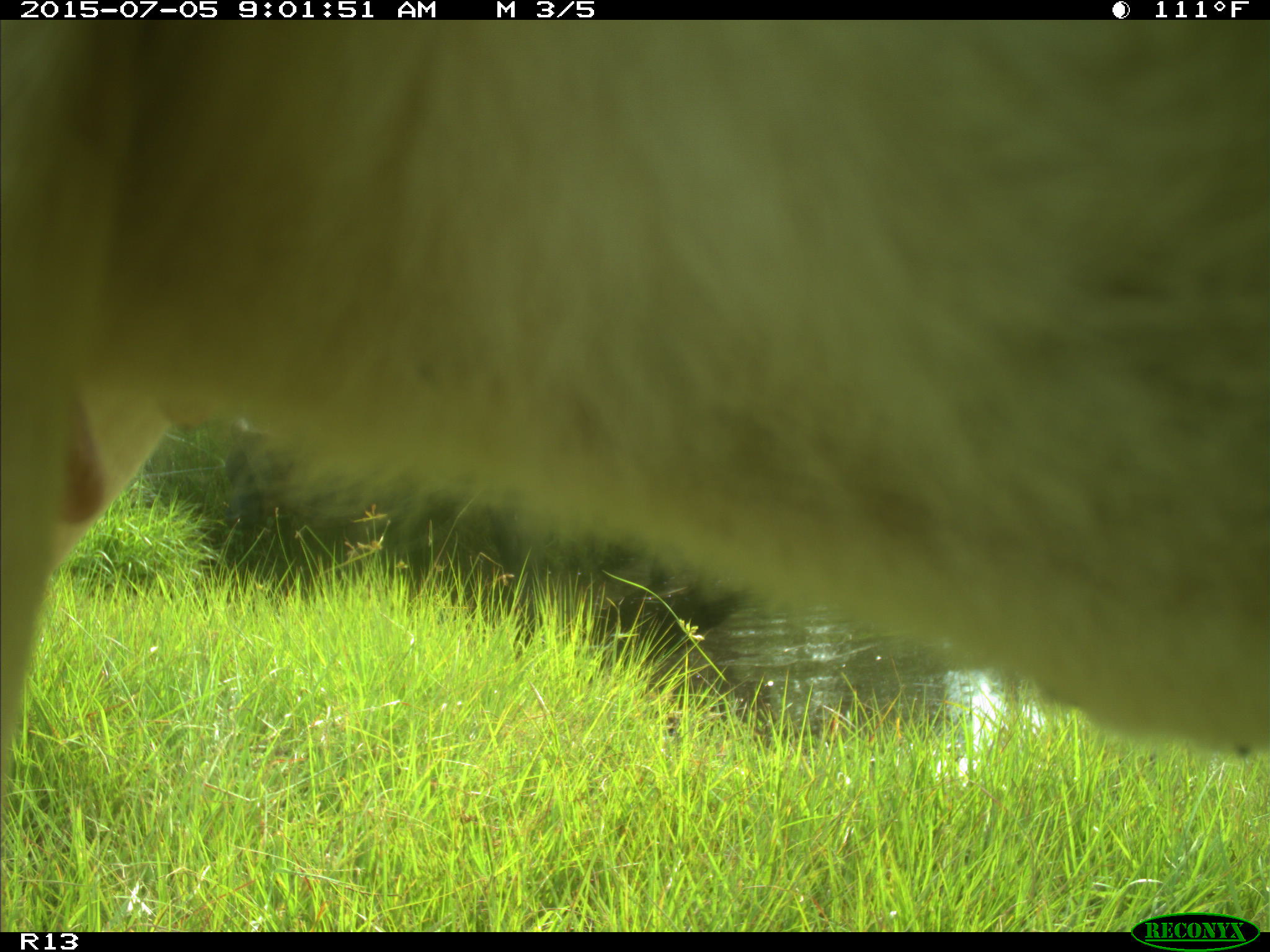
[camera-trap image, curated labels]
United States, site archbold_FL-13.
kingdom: Animalia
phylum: Chordata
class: Mammalia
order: Artiodactyla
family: Bovidae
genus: Bos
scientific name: Bos taurus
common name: domestic cow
Bos taurus (domestic cow).